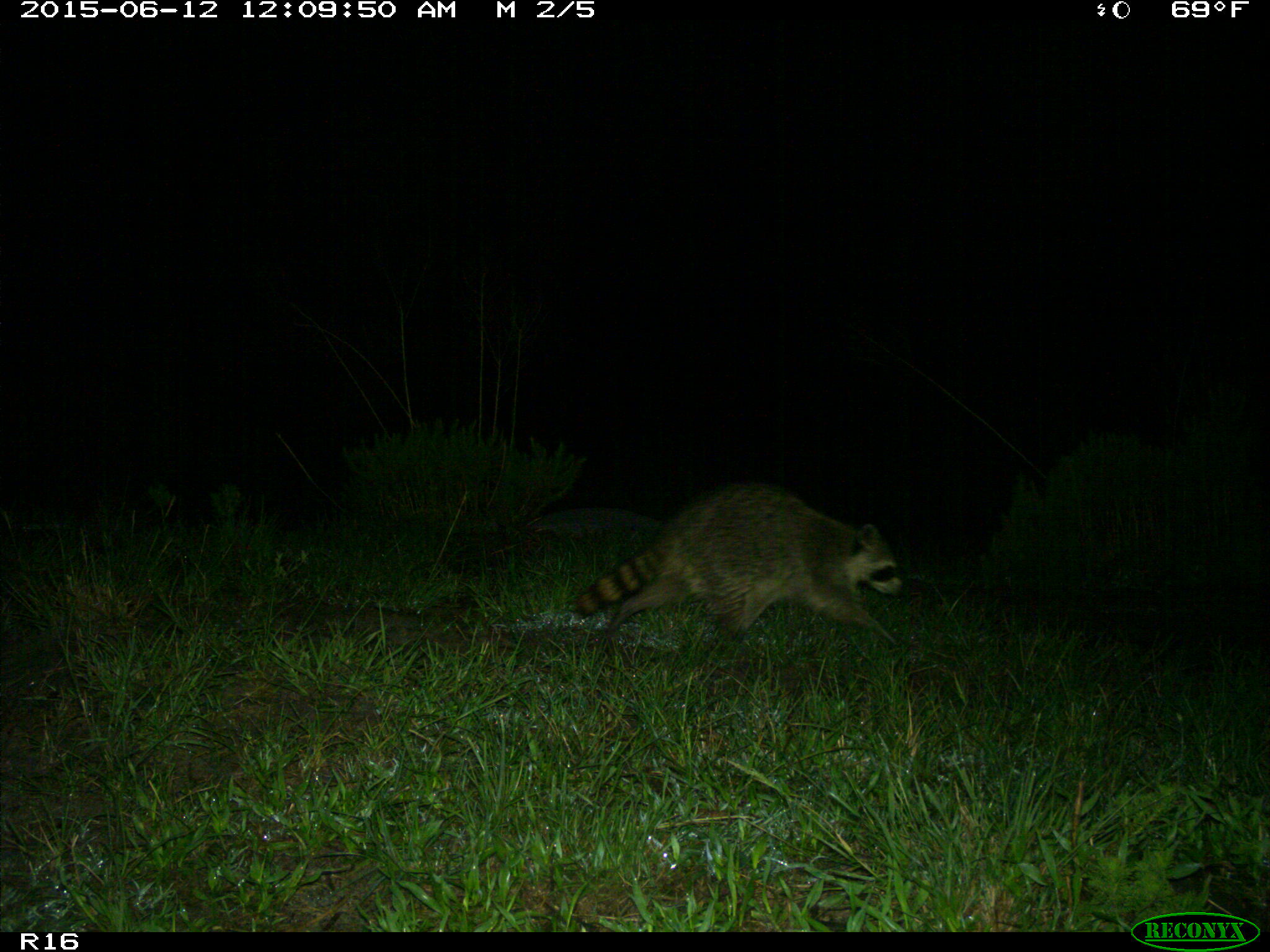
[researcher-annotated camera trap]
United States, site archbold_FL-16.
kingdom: Animalia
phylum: Chordata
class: Mammalia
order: Carnivora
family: Procyonidae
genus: Procyon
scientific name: Procyon lotor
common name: common raccoon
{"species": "Procyon lotor (common raccoon)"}